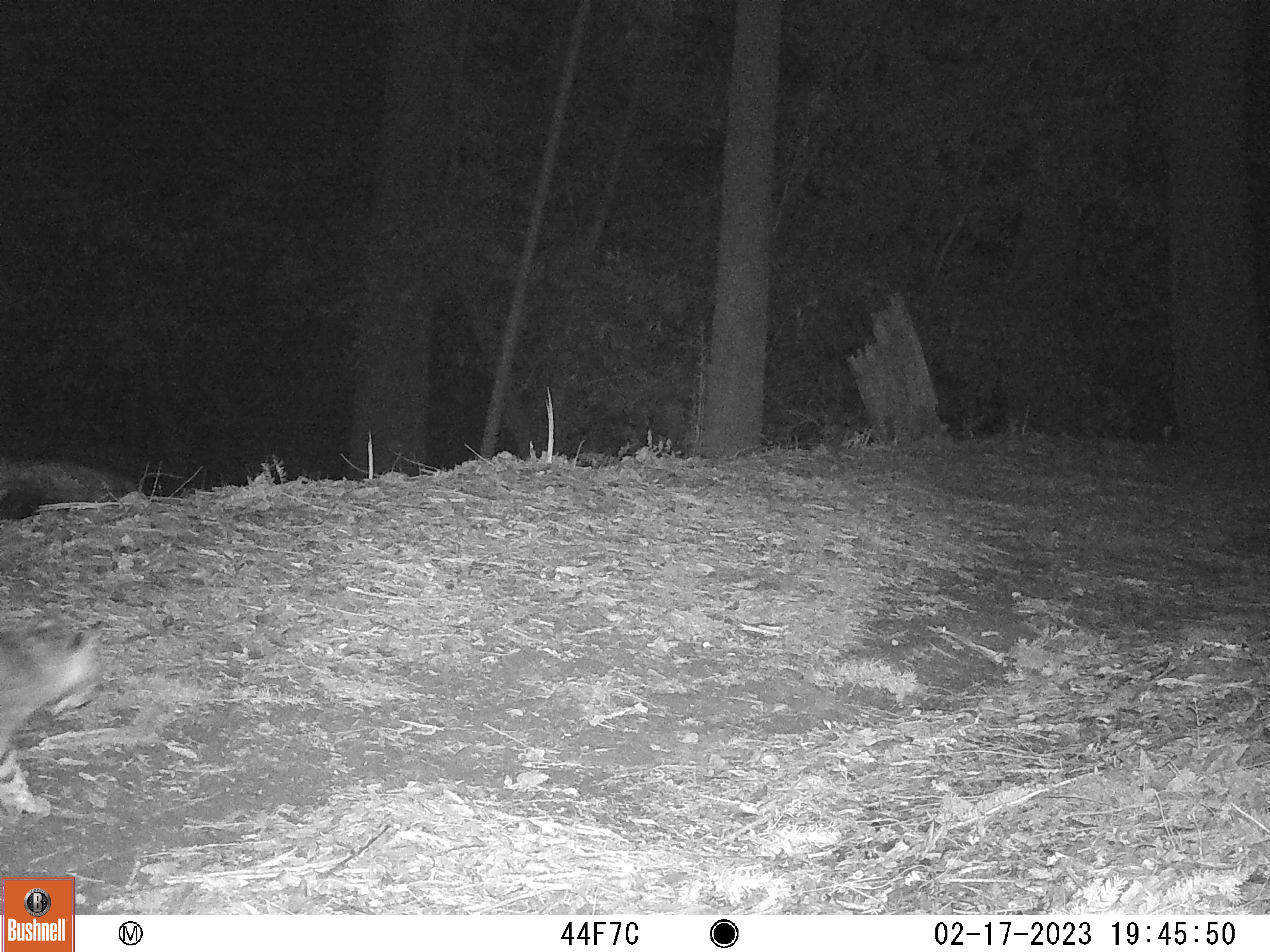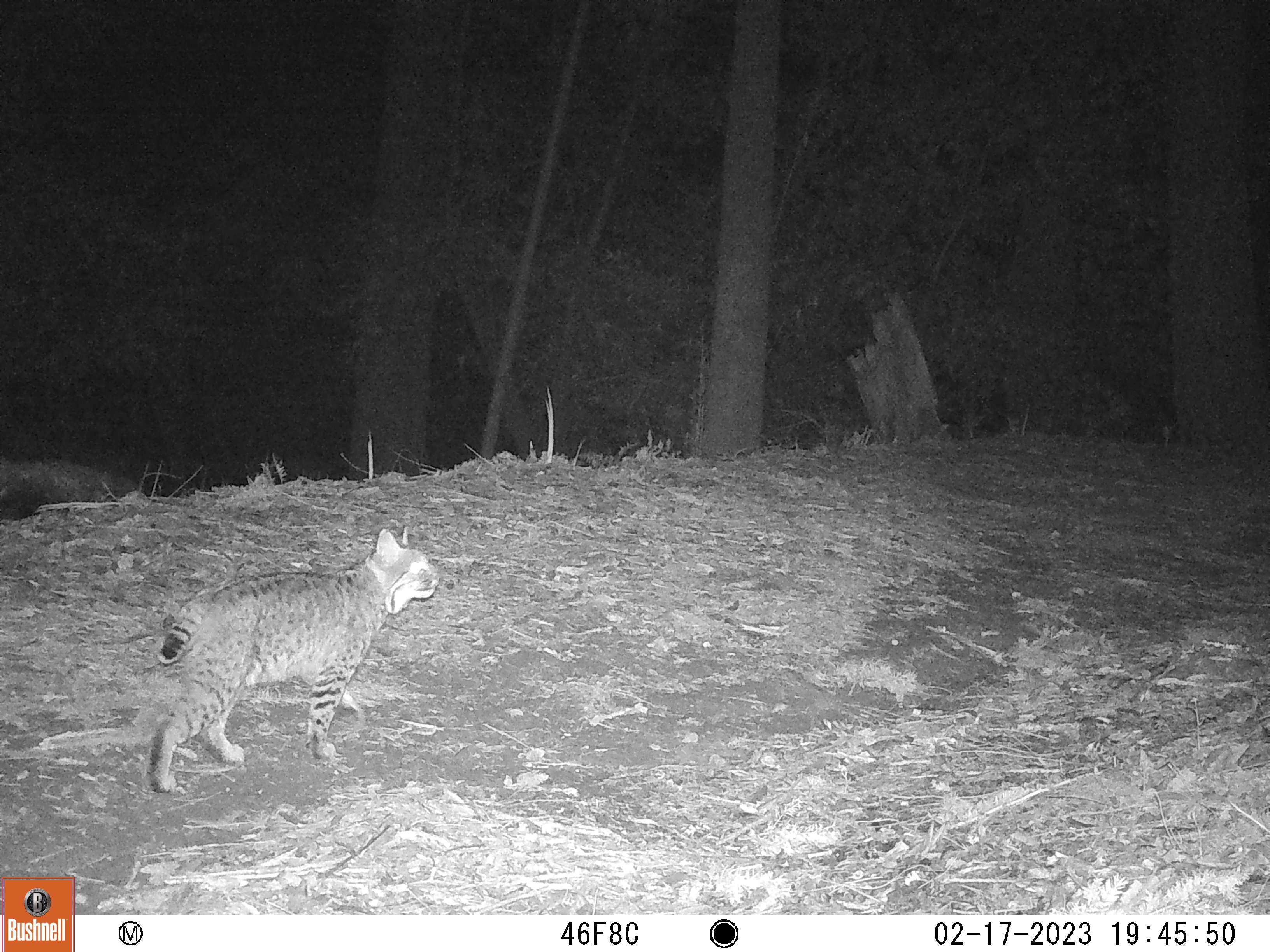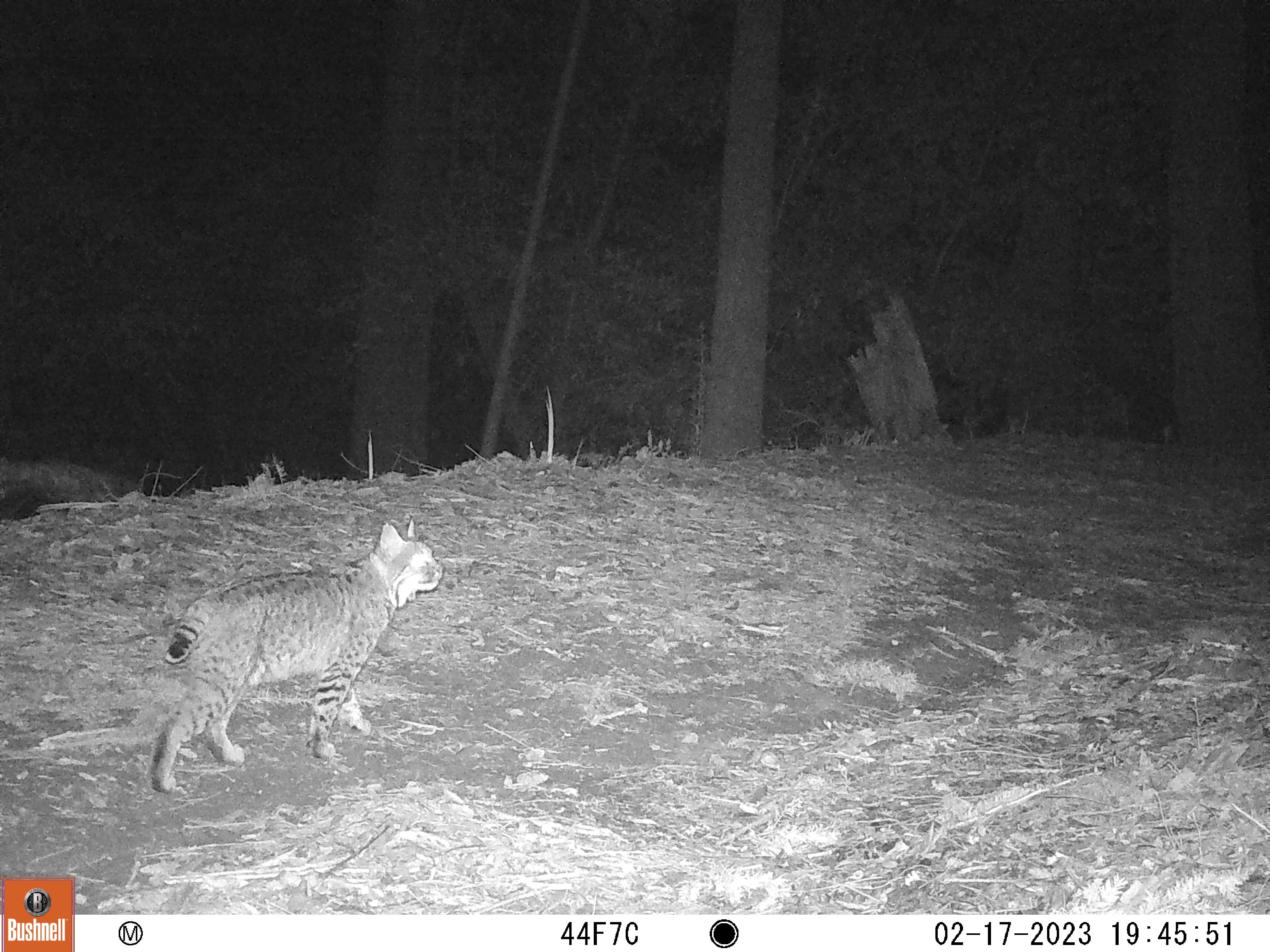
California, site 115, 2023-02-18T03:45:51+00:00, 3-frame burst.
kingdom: Animalia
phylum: Chordata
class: Mammalia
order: Carnivora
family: Felidae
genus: Lynx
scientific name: Lynx rufus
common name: bobcat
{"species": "bobcat (Lynx rufus)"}